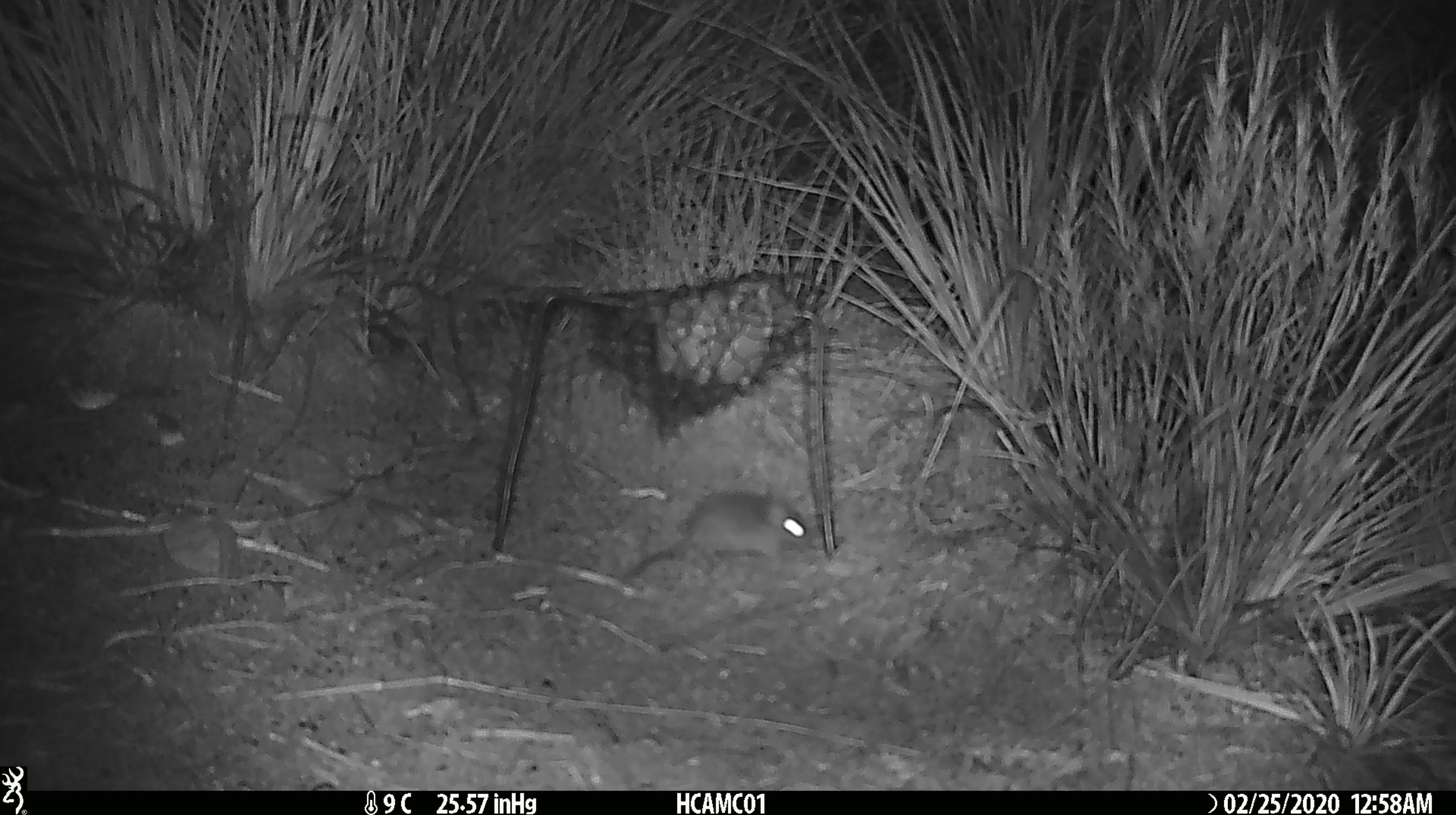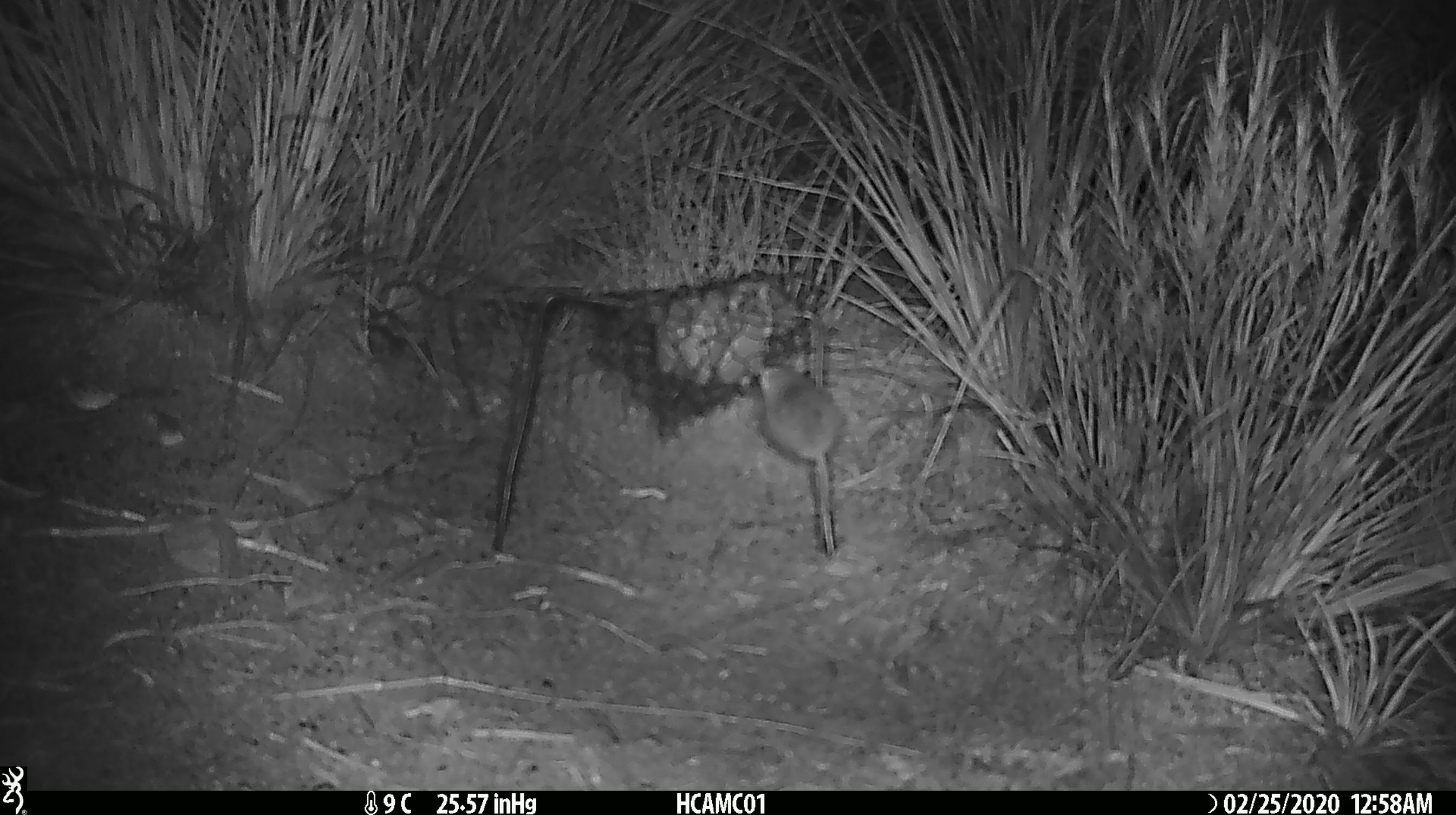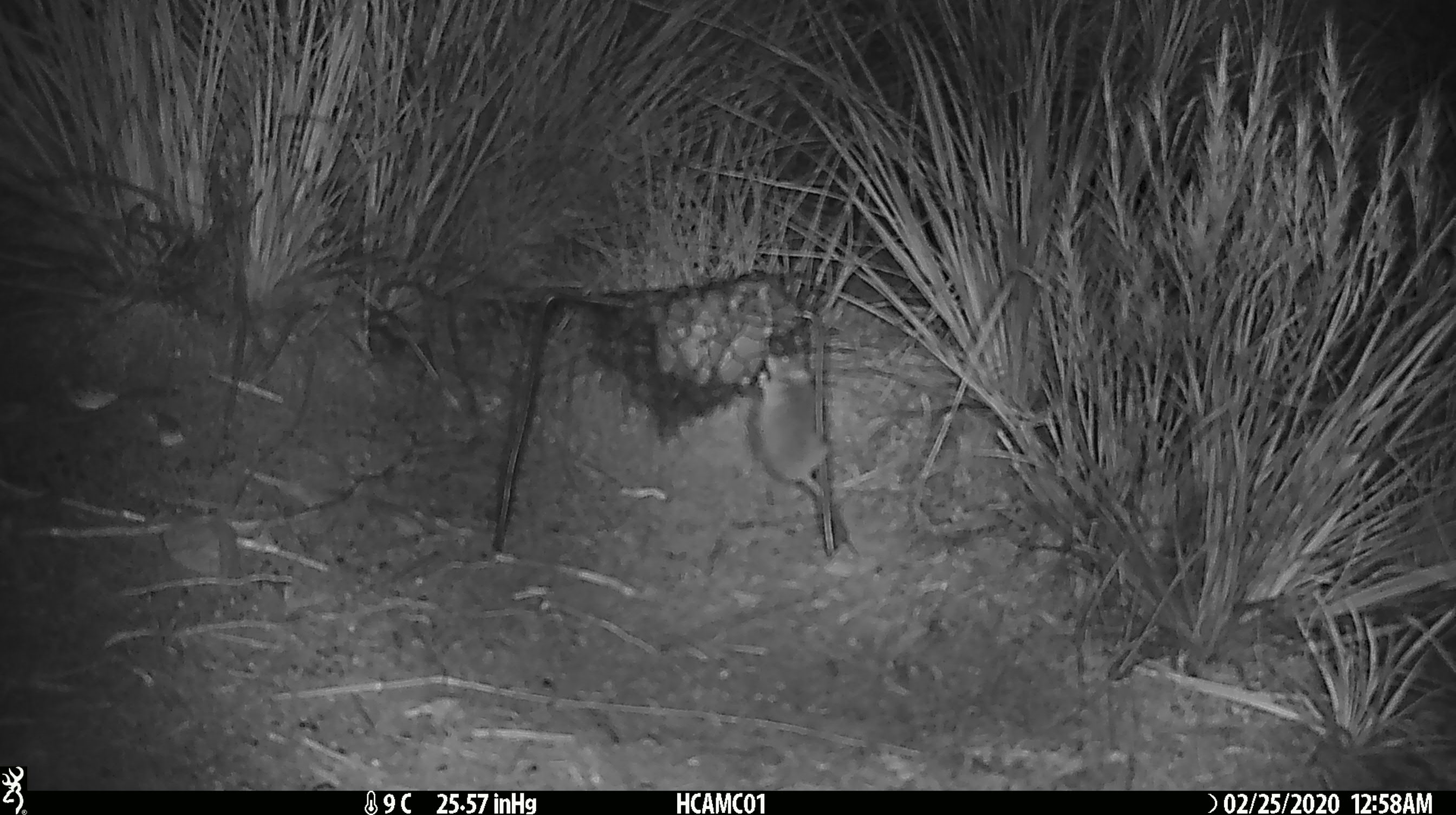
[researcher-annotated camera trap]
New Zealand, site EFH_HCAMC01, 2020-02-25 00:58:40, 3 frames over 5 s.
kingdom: Animalia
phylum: Chordata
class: Mammalia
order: Rodentia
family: Muridae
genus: Mus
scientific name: Mus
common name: mouse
Mouse (Mus).